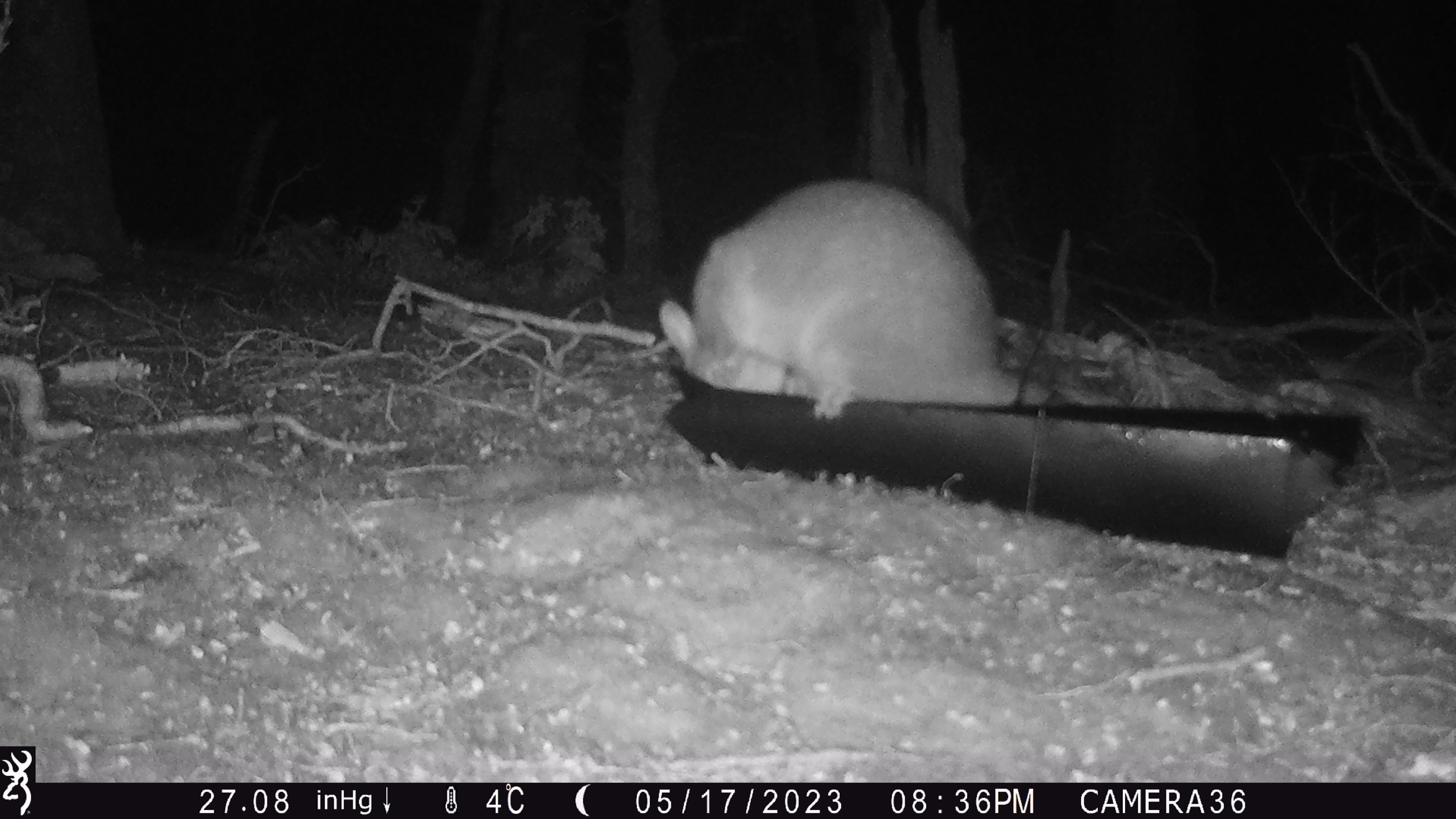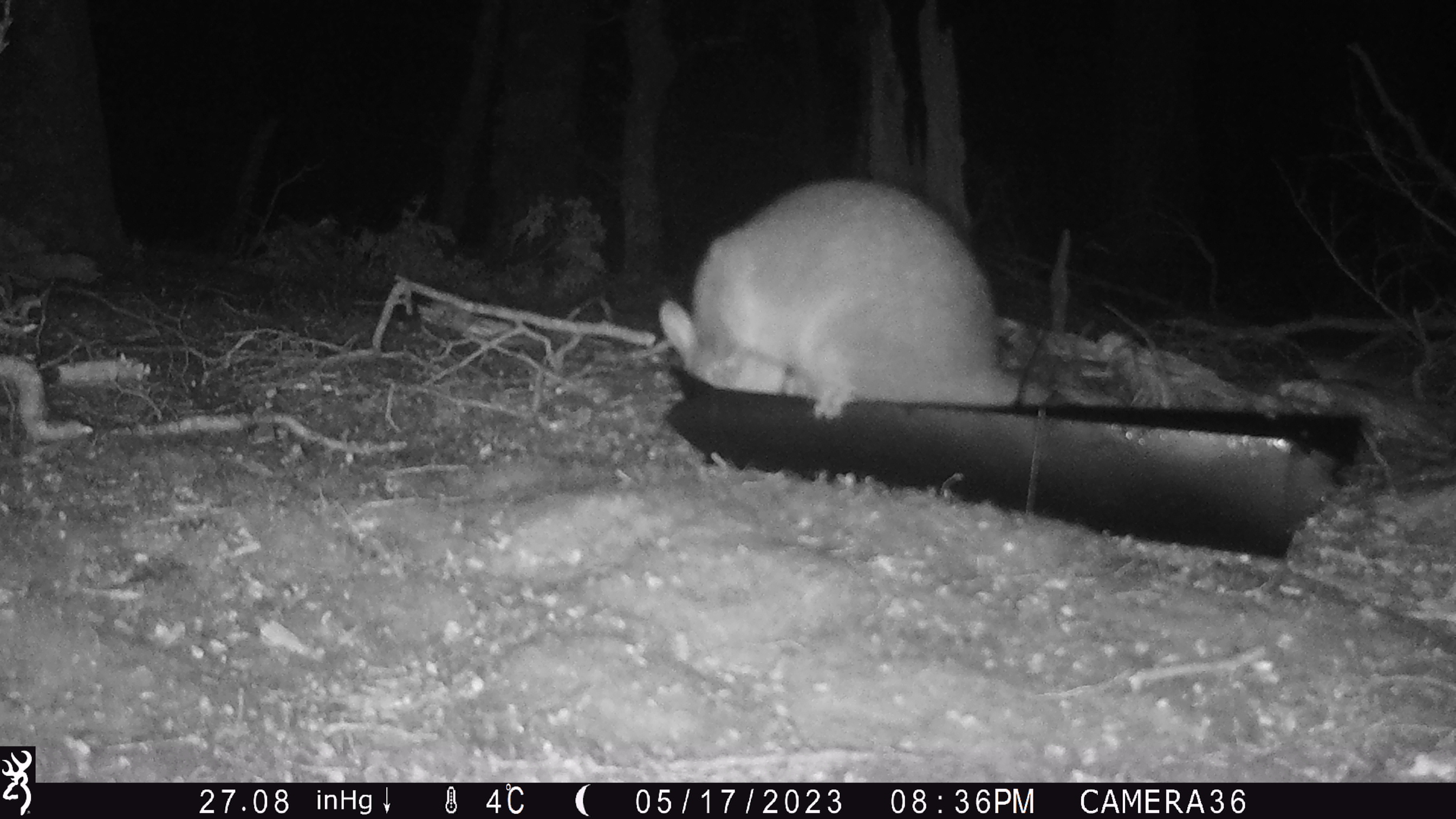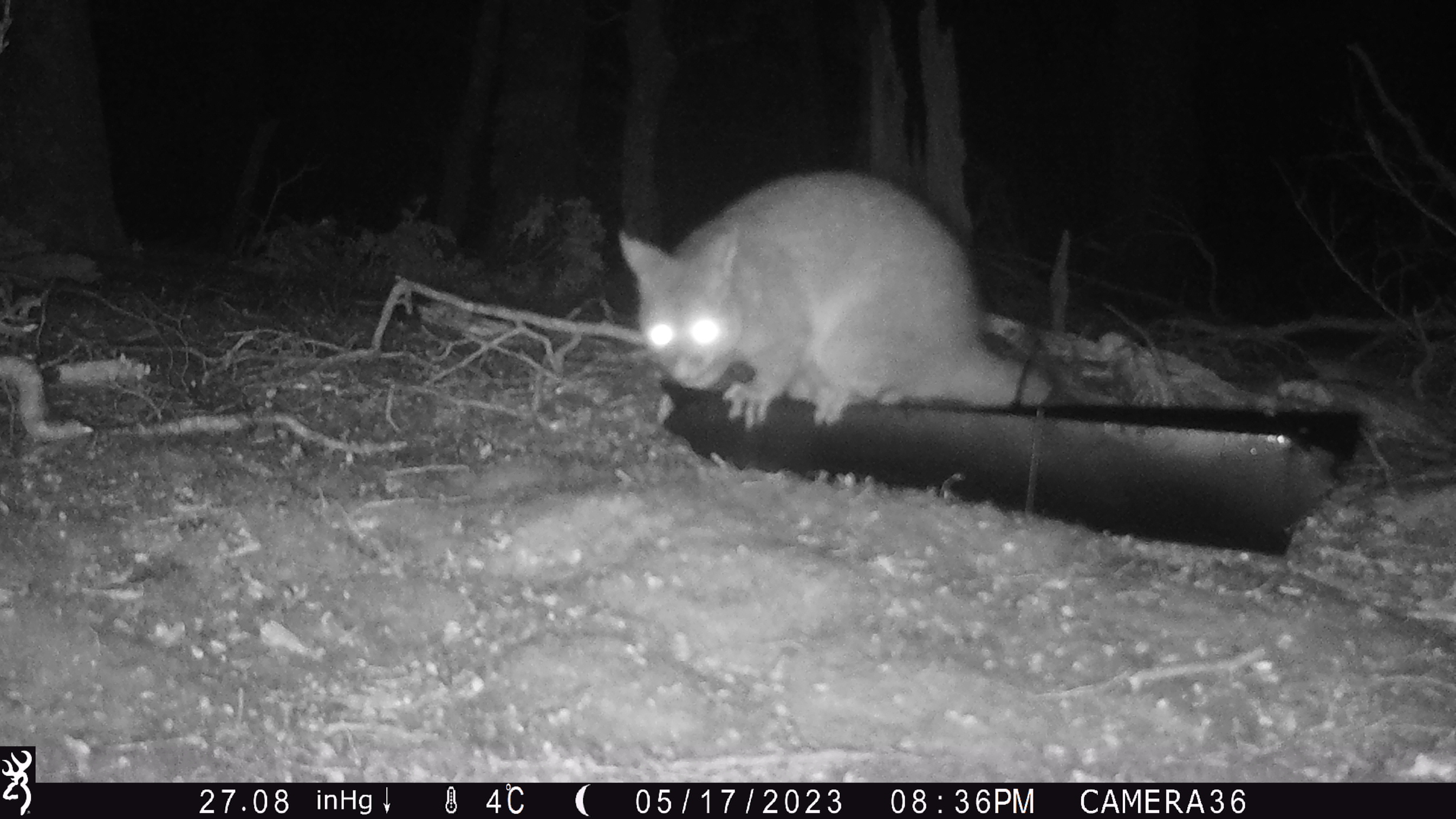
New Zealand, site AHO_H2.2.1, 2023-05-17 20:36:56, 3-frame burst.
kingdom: Animalia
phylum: Chordata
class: Mammalia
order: Diprotodontia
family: Phalangeridae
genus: Trichosurus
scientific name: Trichosurus vulpecula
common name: common brushtail possum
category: possum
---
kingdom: Animalia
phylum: Chordata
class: Mammalia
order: Carnivora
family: Mustelidae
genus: Mustela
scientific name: Mustela erminea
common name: stoat